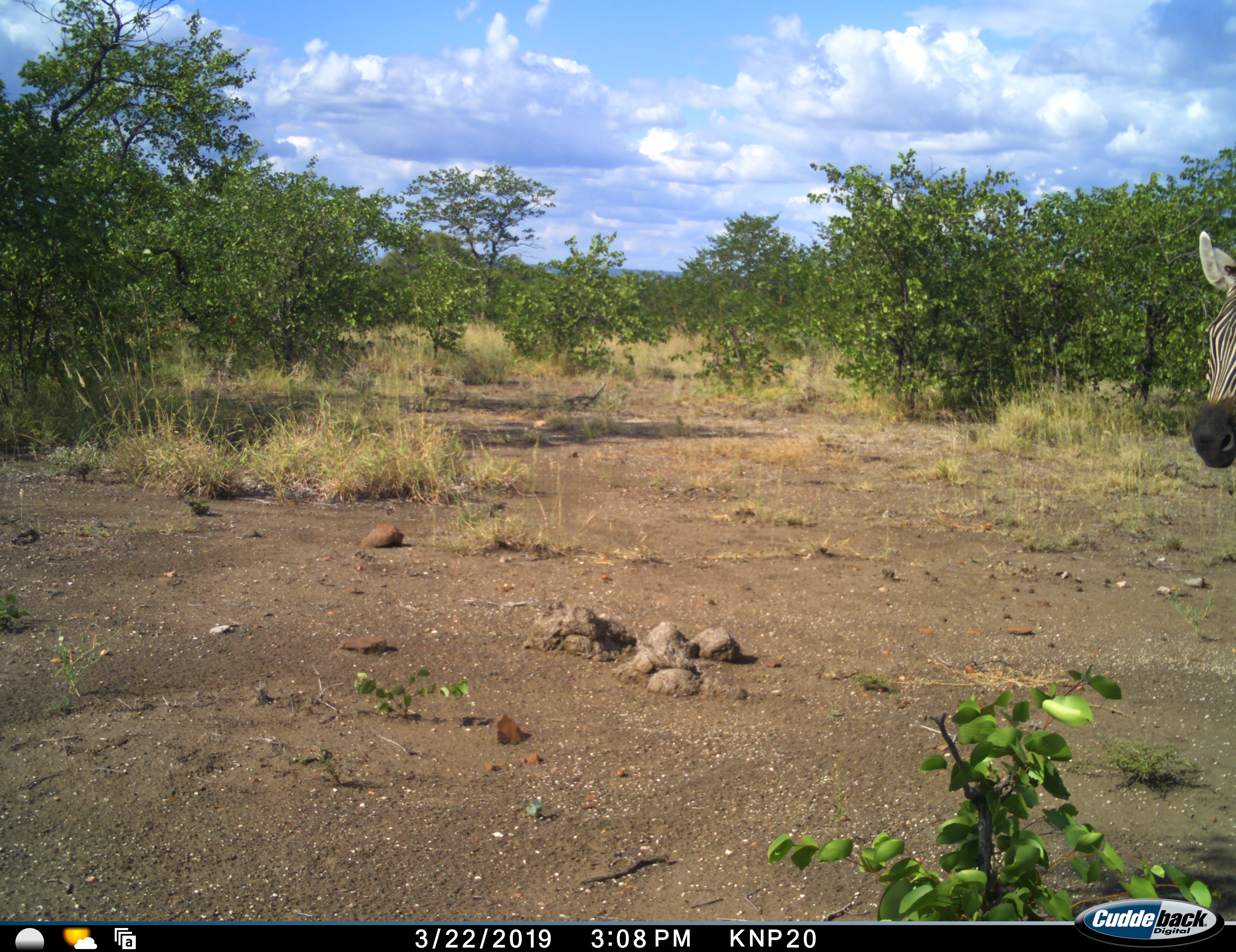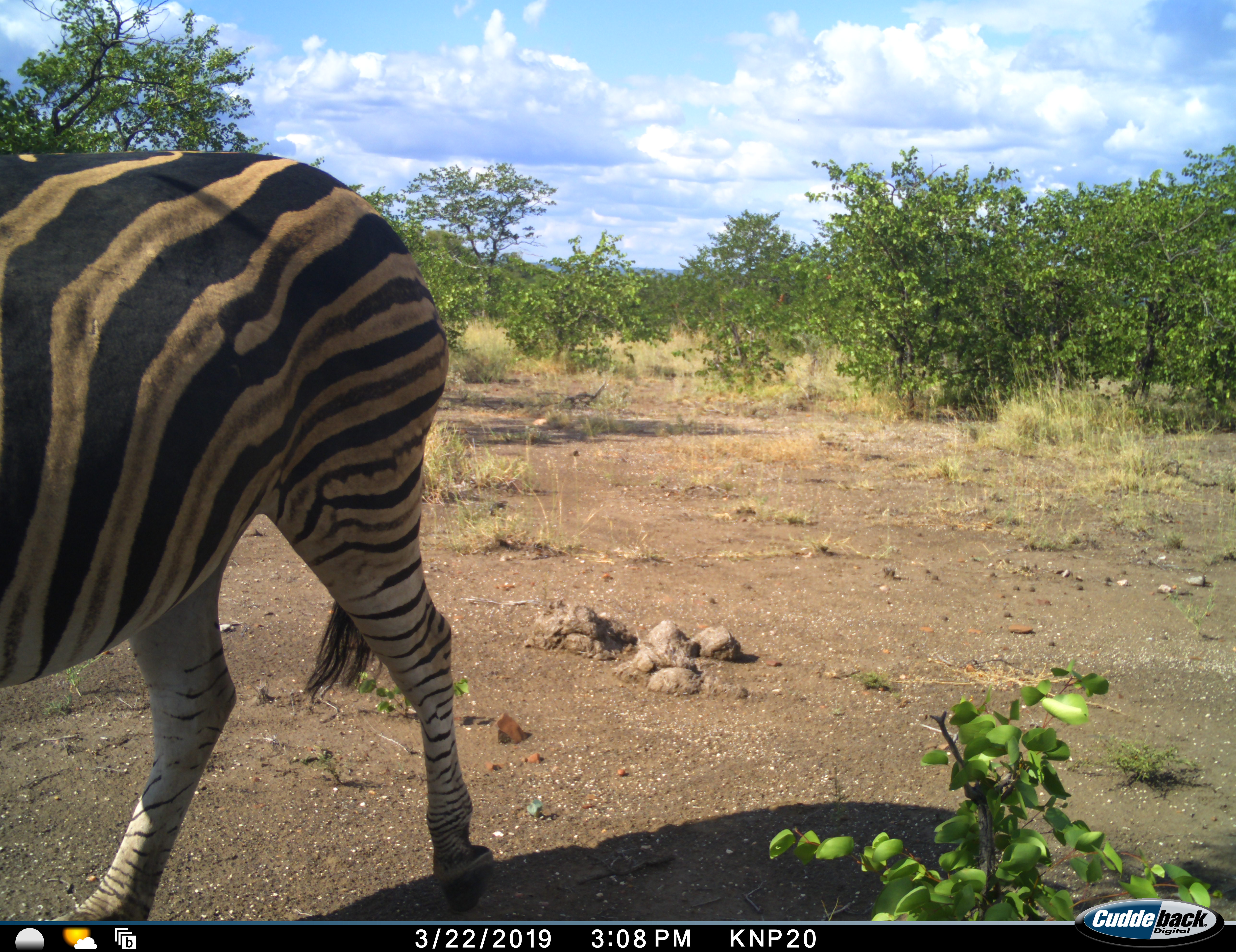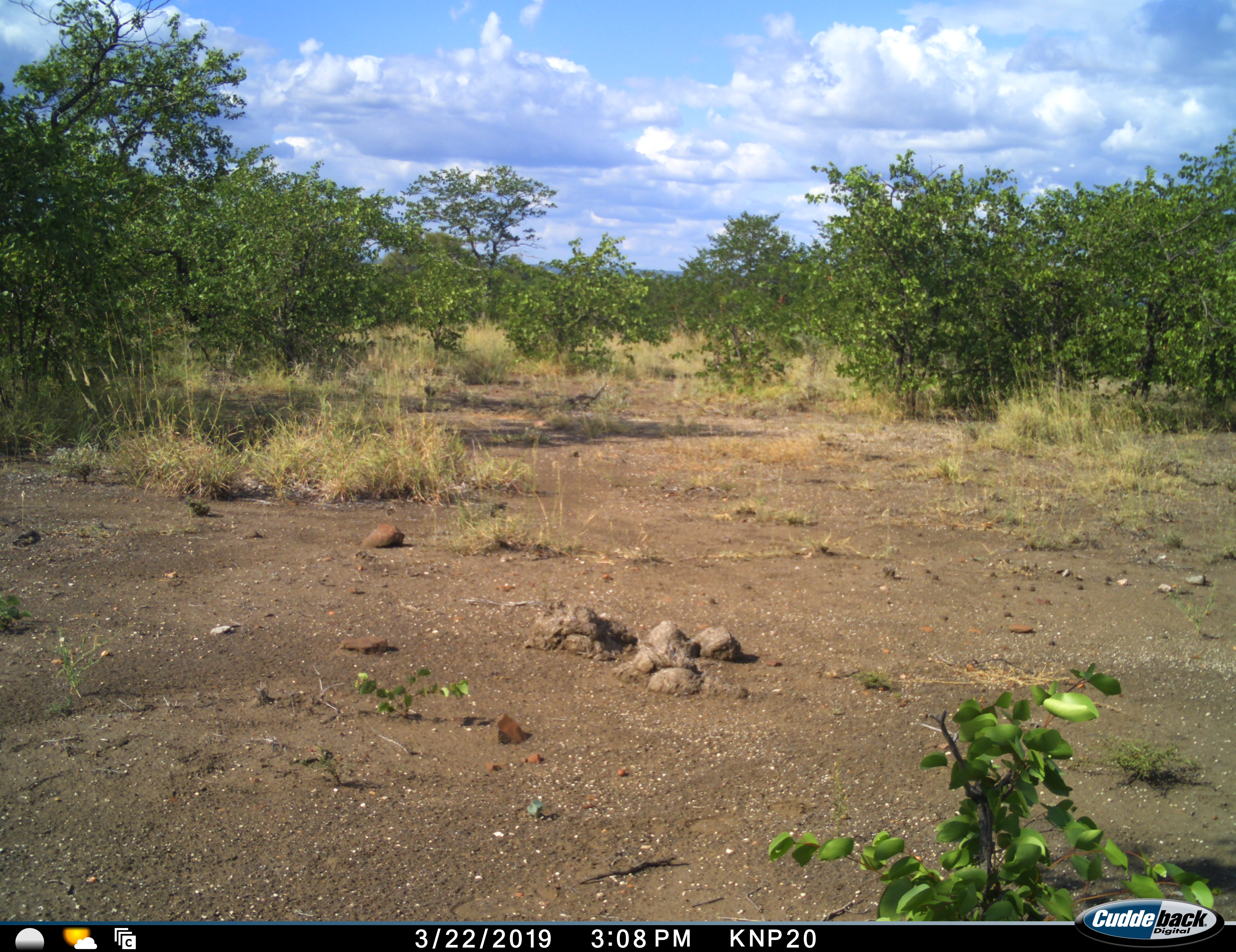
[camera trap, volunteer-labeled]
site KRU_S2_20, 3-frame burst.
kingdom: Animalia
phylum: Chordata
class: Mammalia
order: Perissodactyla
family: Equidae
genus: Equus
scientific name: Equus quagga burchellii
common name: burchell's zebra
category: zebraburchells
Zebraburchells (burchell's zebra) (Equus quagga burchellii), count 1. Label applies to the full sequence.